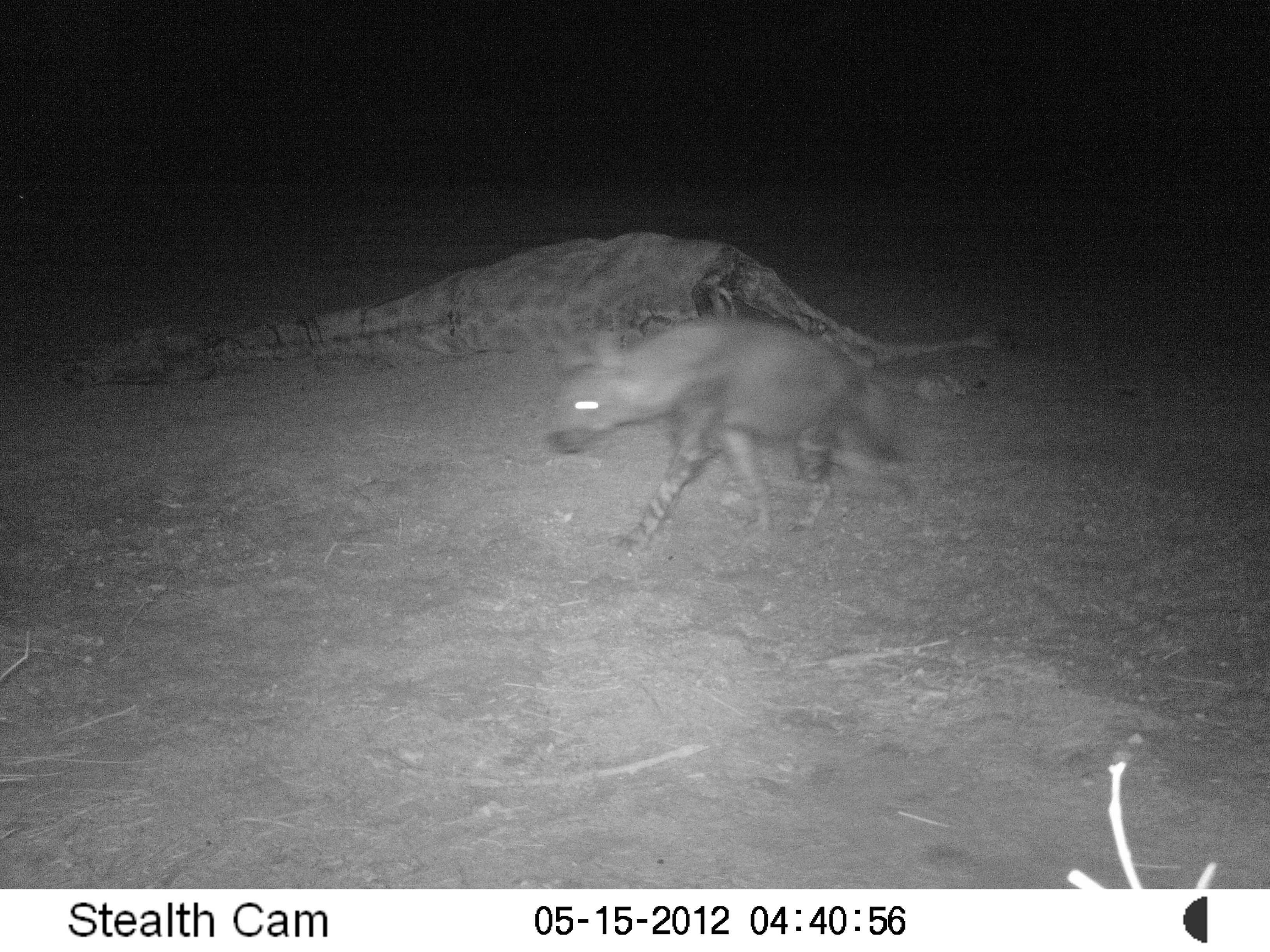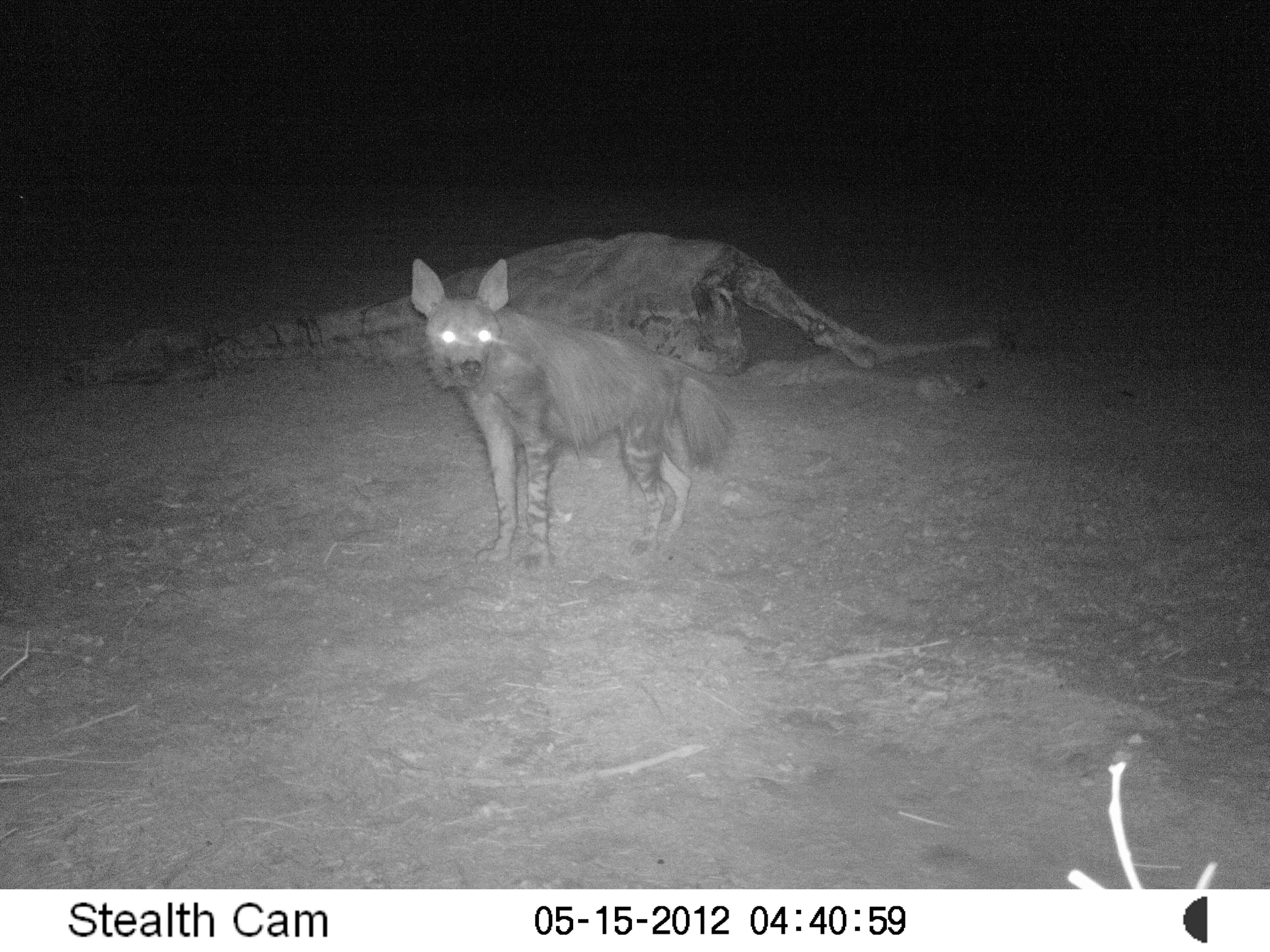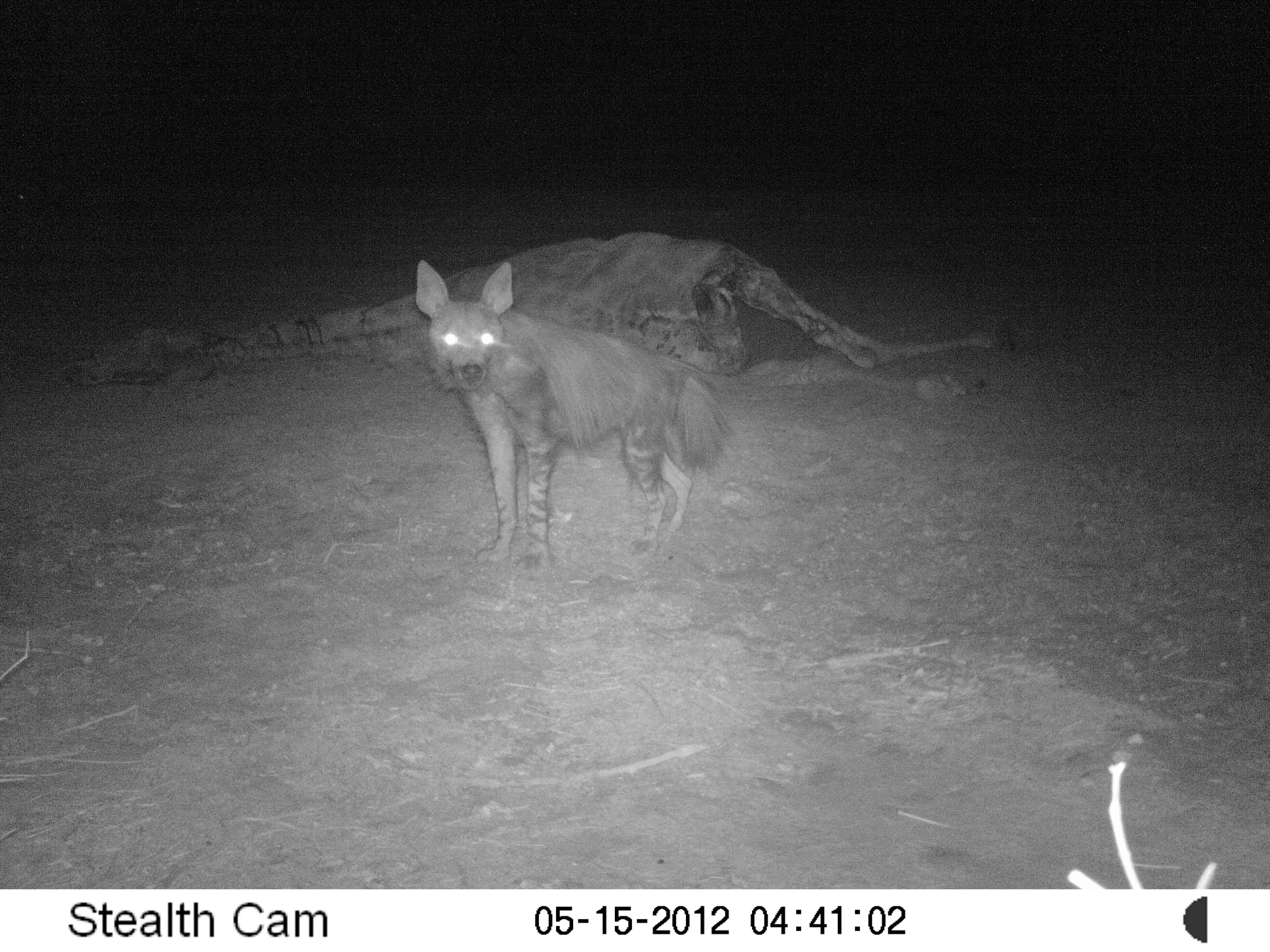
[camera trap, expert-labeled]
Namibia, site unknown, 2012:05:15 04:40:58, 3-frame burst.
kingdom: Animalia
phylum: Chordata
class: Mammalia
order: Carnivora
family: Hyaenidae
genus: Parahyaena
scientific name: Parahyaena brunnea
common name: brown hyena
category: hyaena brunnea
Hyaena brunnea (brown hyena) (Parahyaena brunnea).